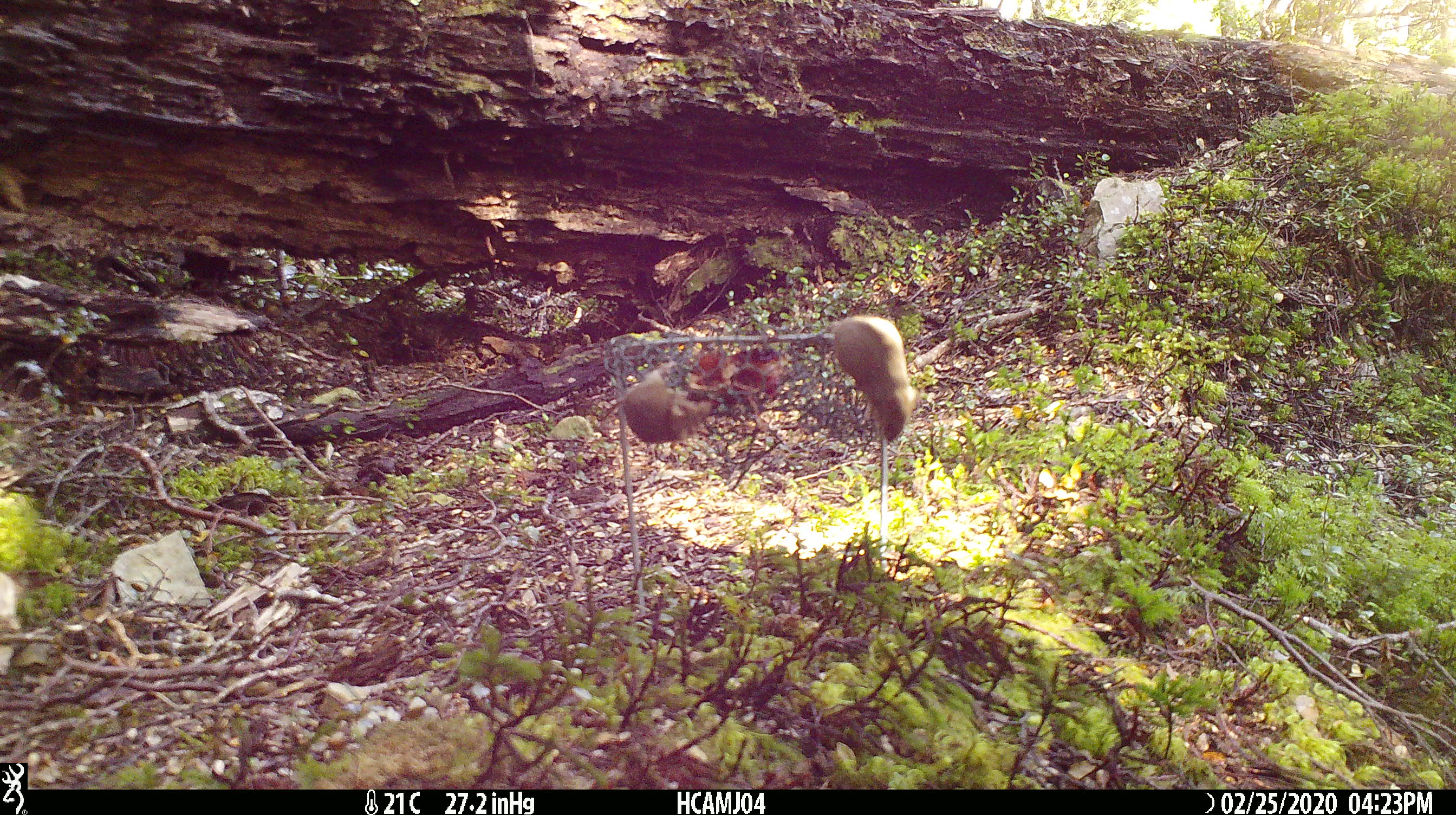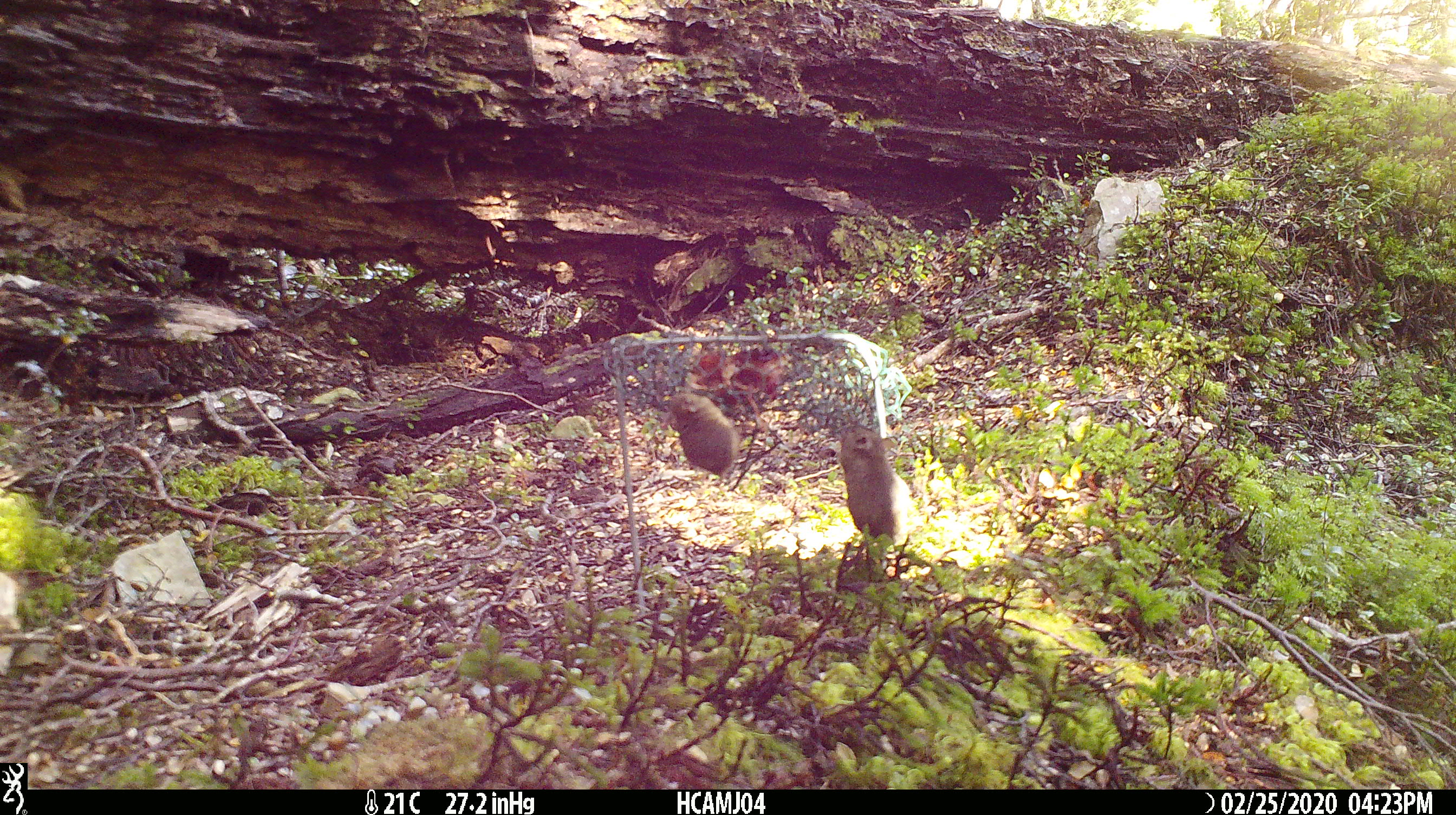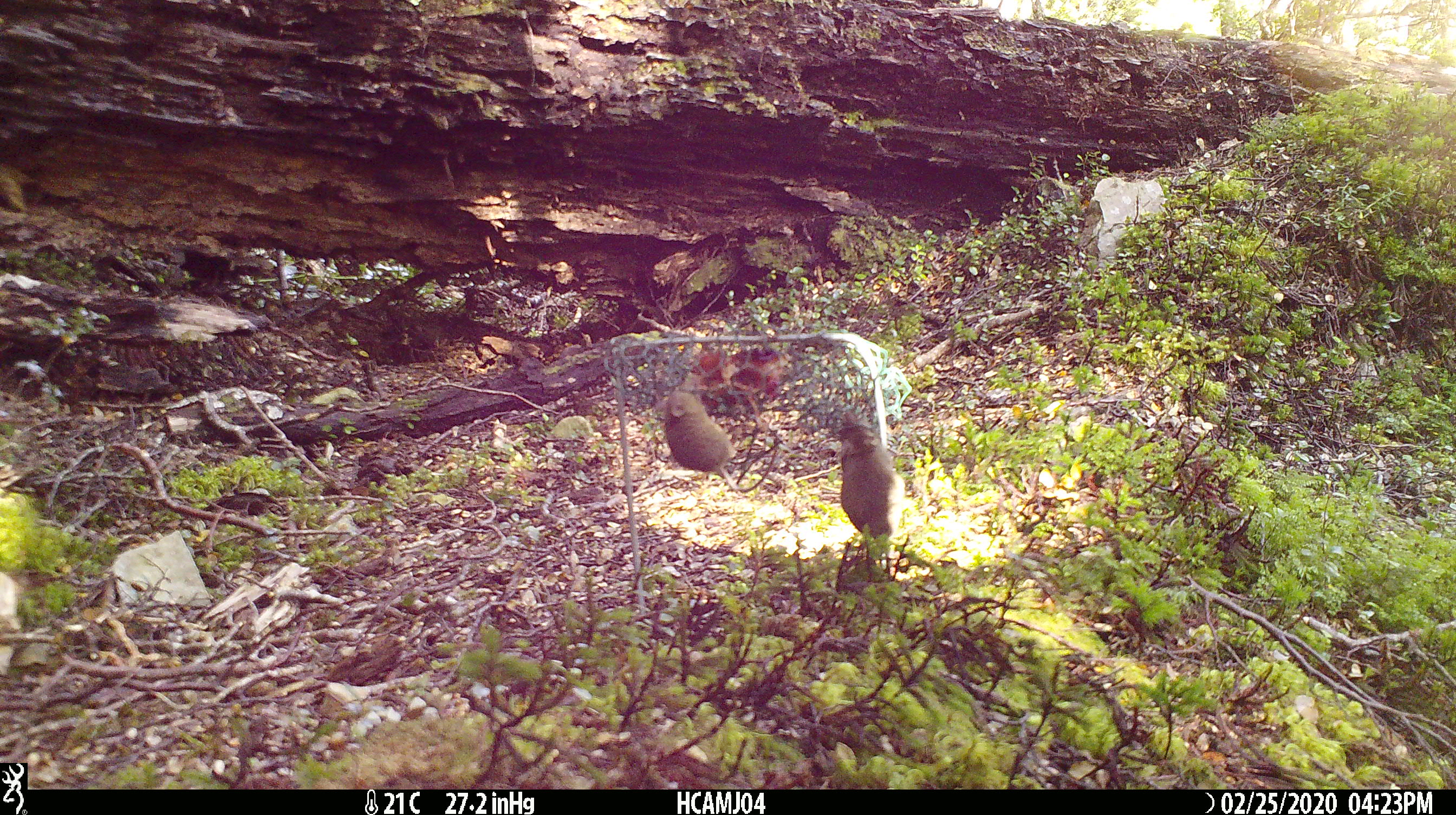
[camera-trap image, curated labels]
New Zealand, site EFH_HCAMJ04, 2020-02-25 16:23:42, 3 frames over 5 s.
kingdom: Animalia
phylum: Chordata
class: Mammalia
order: Rodentia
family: Muridae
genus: Mus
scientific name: Mus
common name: mouse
Mouse (Mus).